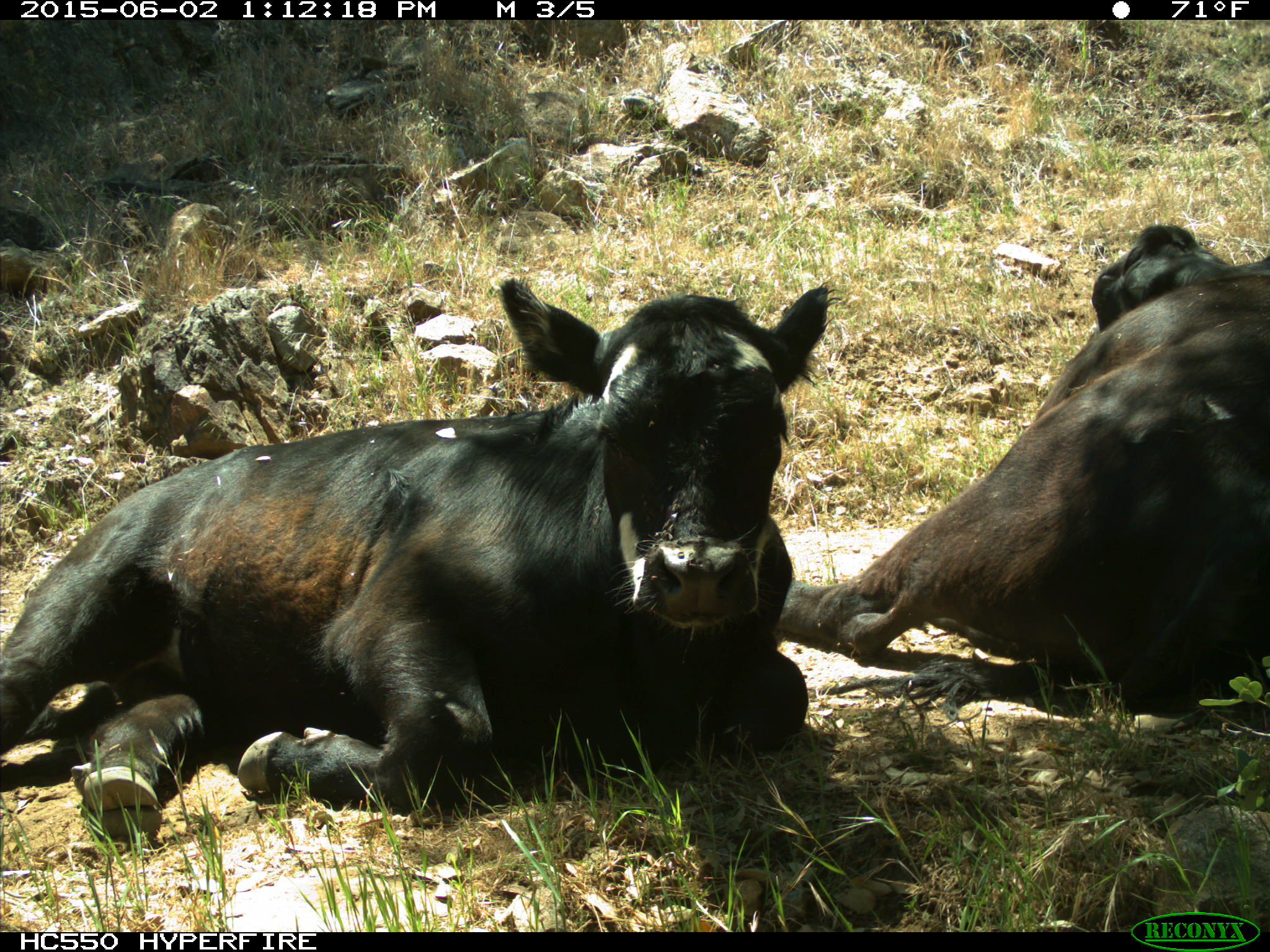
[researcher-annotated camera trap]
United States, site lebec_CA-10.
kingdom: Animalia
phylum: Chordata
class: Mammalia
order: Artiodactyla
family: Bovidae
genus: Bos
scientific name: Bos taurus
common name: domestic cow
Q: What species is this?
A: Bos taurus (domestic cow).